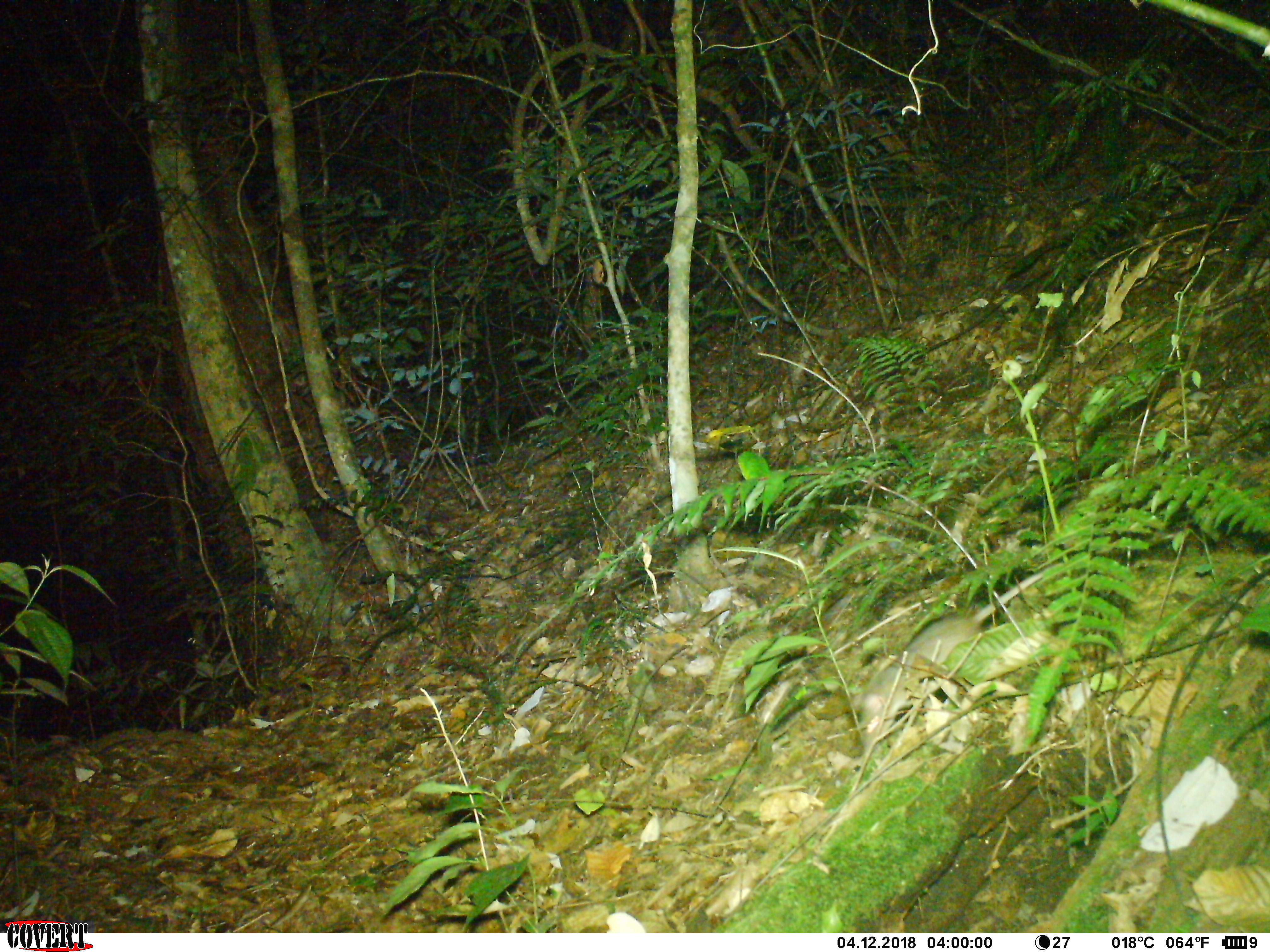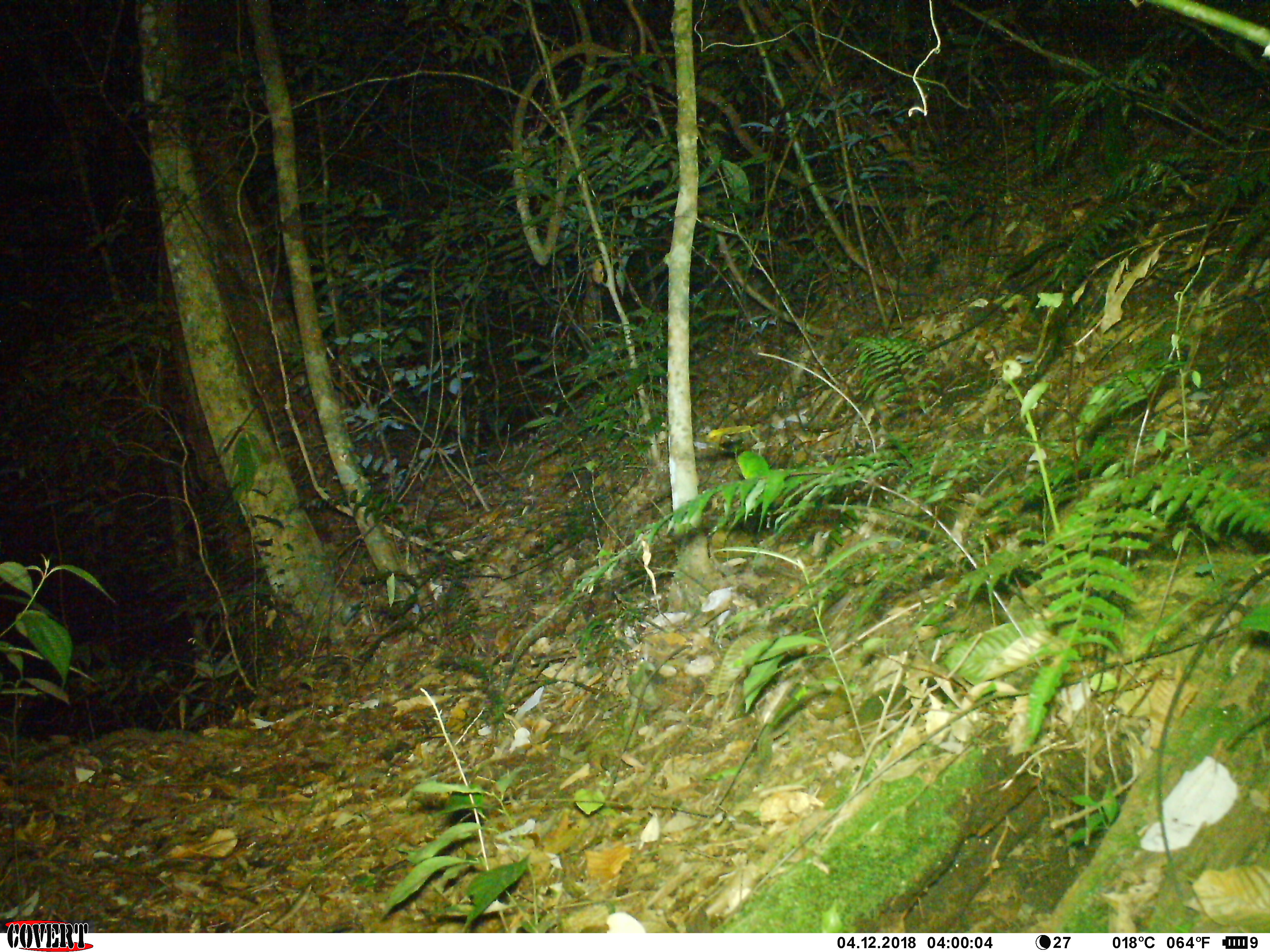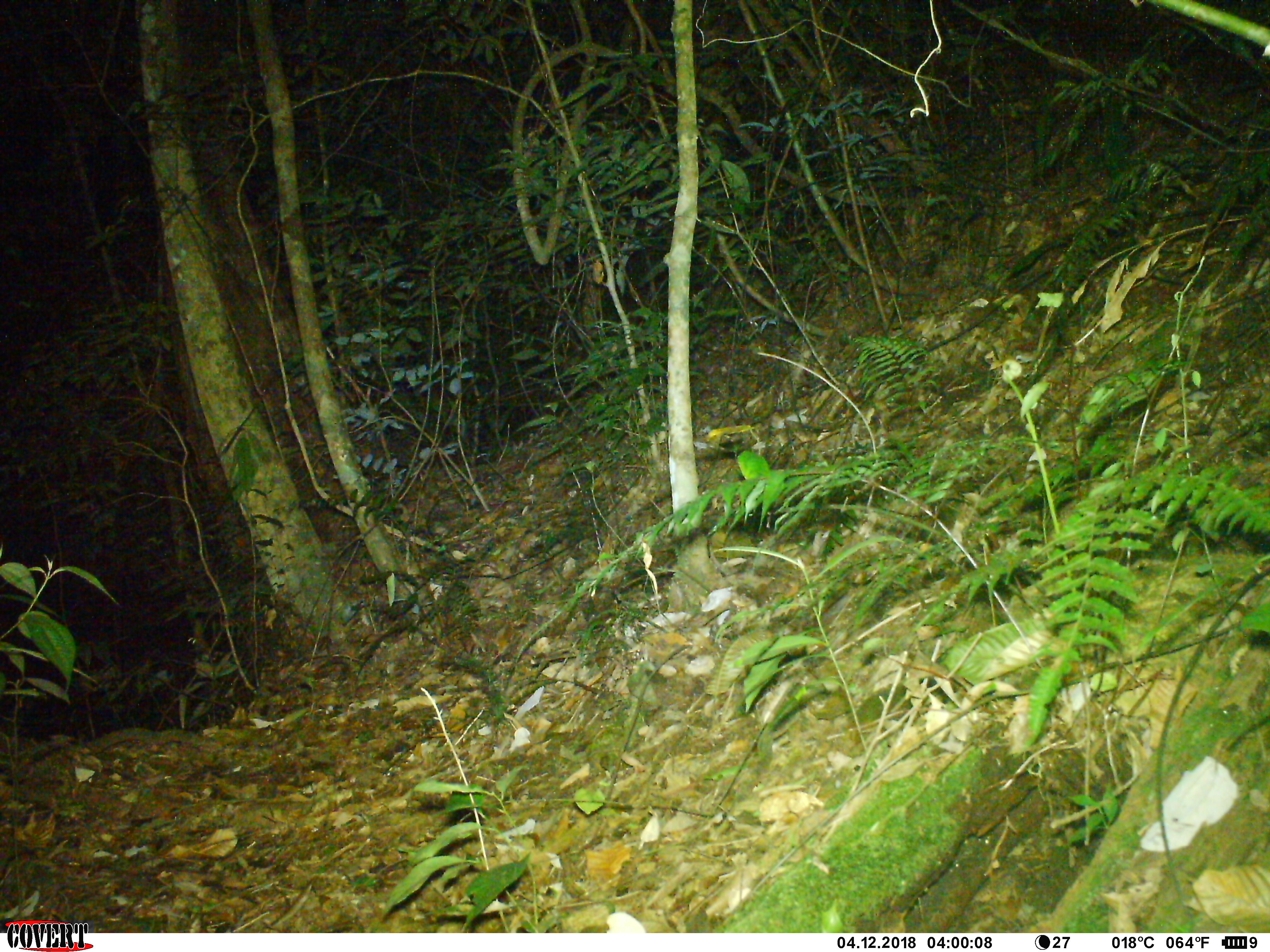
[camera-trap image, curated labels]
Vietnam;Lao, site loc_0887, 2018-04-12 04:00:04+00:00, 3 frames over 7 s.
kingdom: Animalia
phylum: Chordata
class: Mammalia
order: Rodentia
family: Muridae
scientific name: Muridae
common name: old-world mice and rats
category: unidentified murid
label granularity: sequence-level